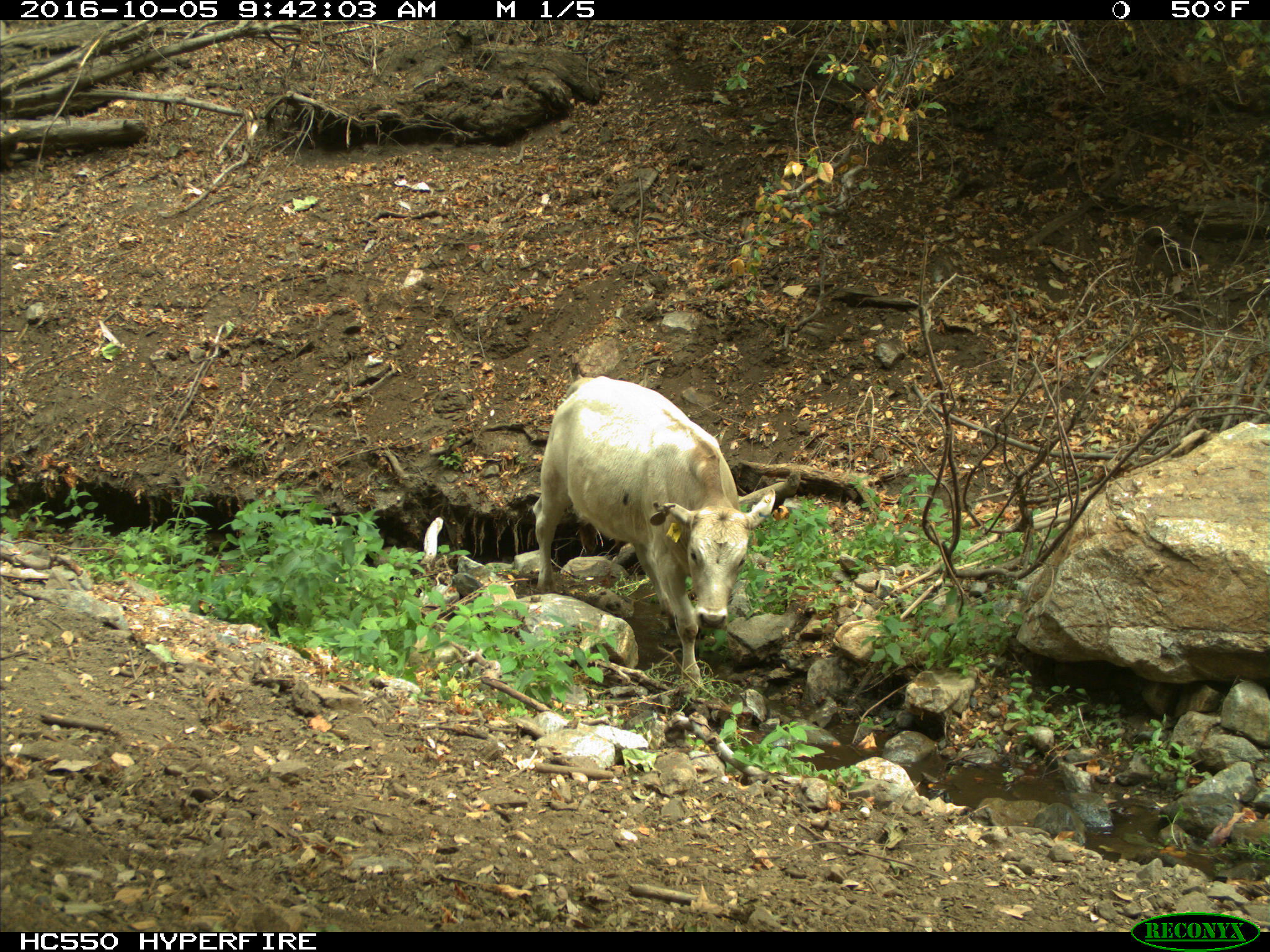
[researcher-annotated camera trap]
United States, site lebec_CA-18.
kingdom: Animalia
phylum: Chordata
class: Mammalia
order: Artiodactyla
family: Bovidae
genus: Bos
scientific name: Bos taurus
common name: domestic cow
Bos taurus (domestic cow).